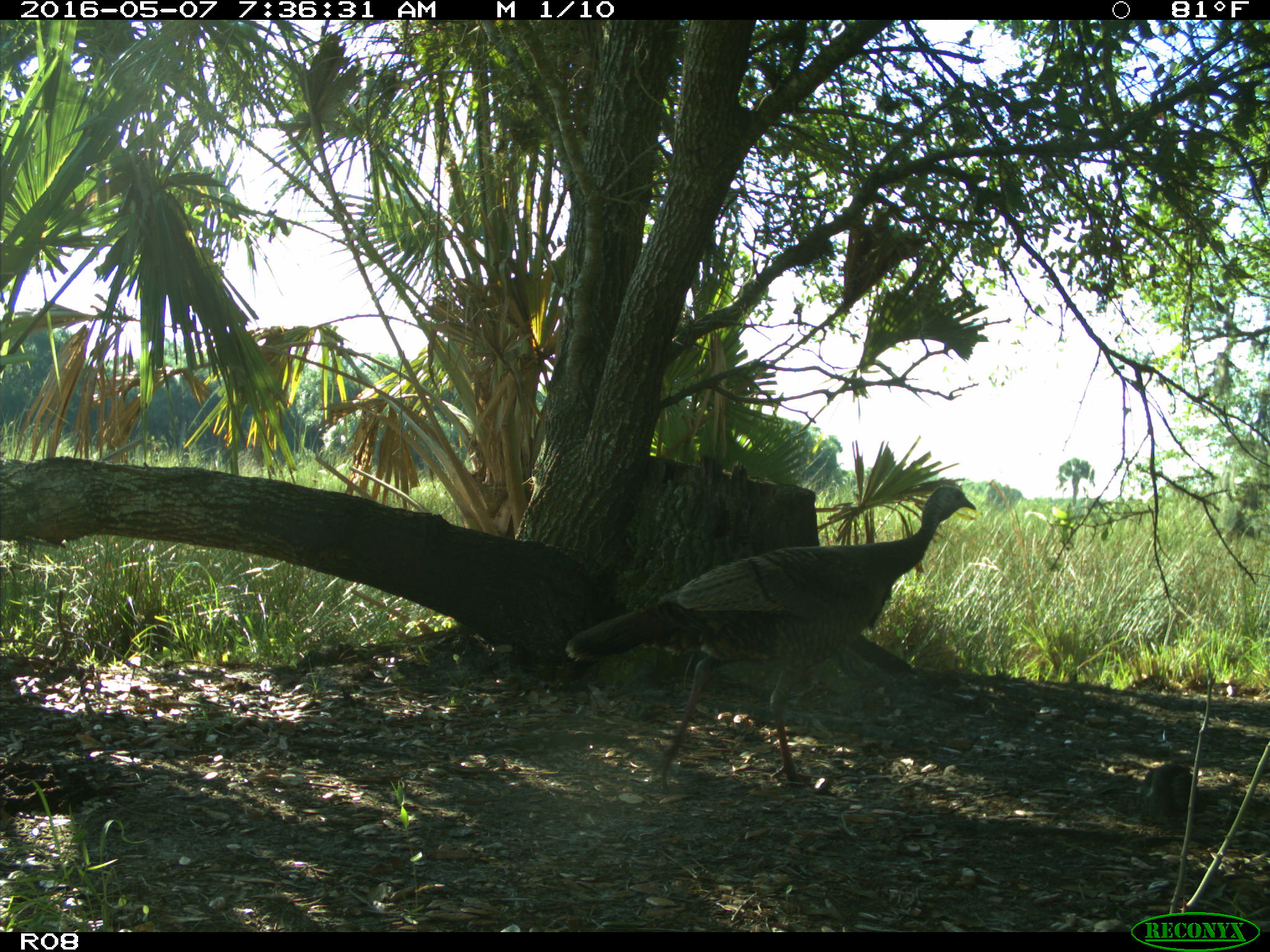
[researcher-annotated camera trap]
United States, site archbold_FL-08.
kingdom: Animalia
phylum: Chordata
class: Aves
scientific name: Aves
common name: birds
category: unidentified bird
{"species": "unidentified bird (birds) (Aves)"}